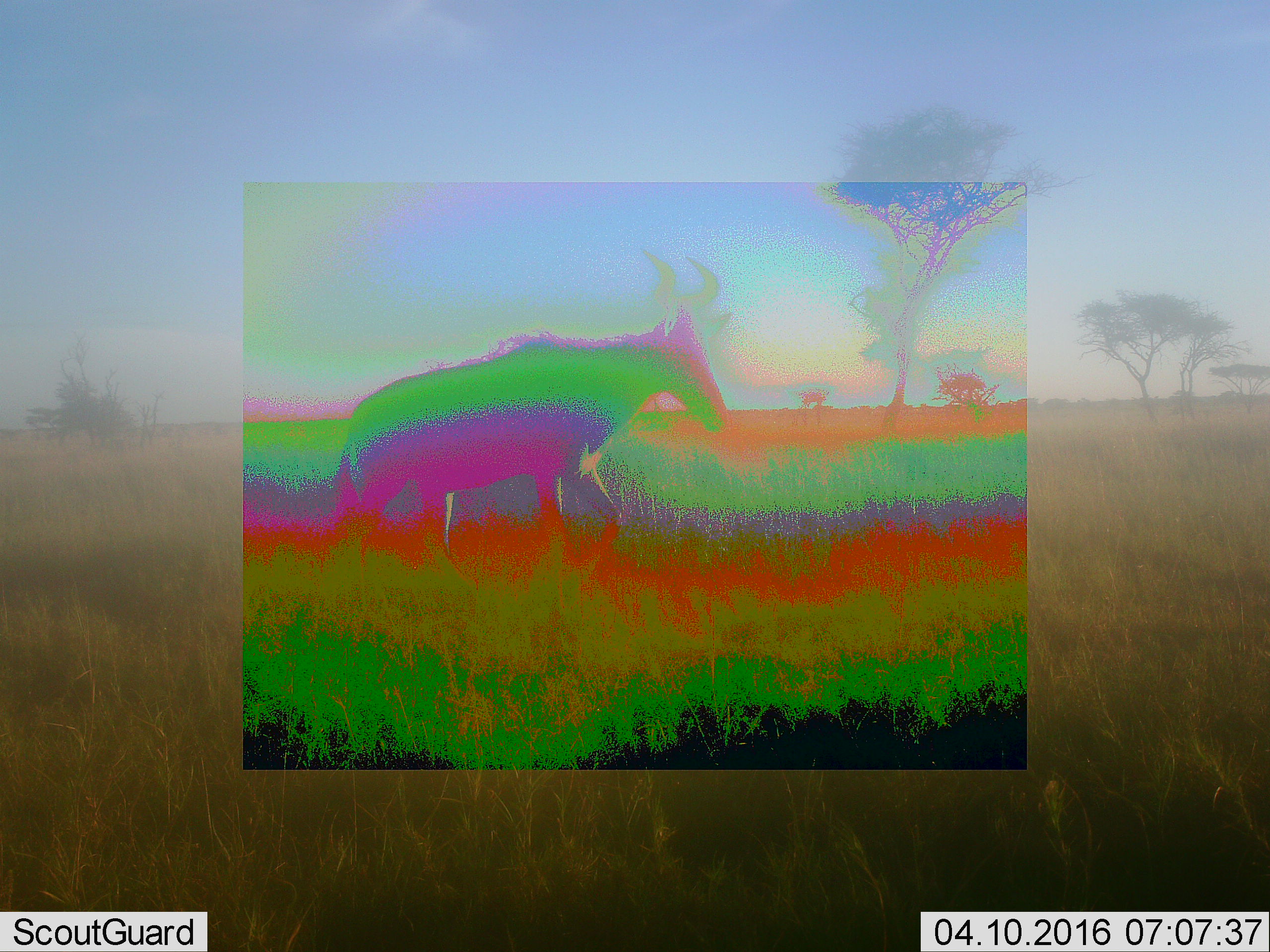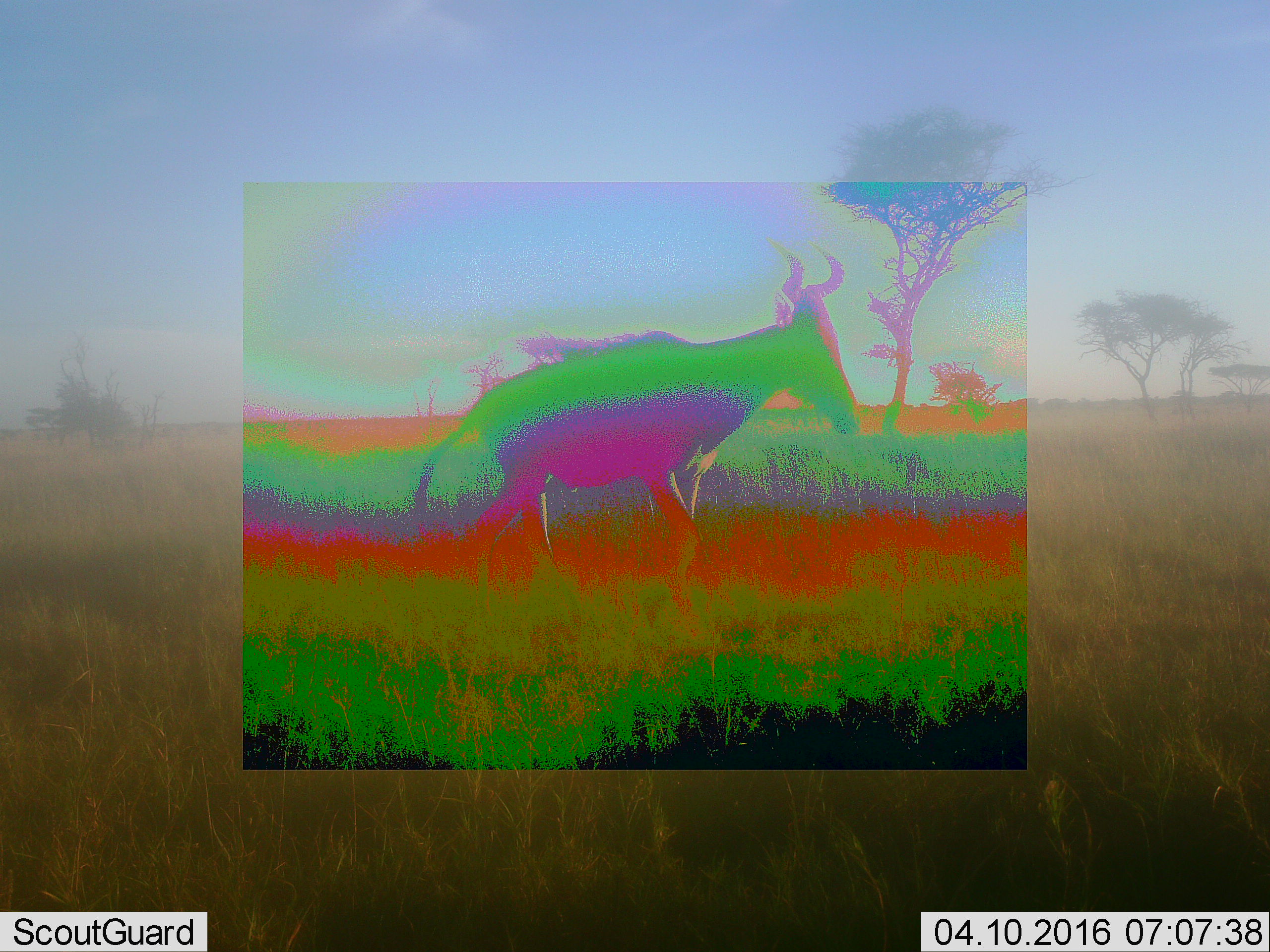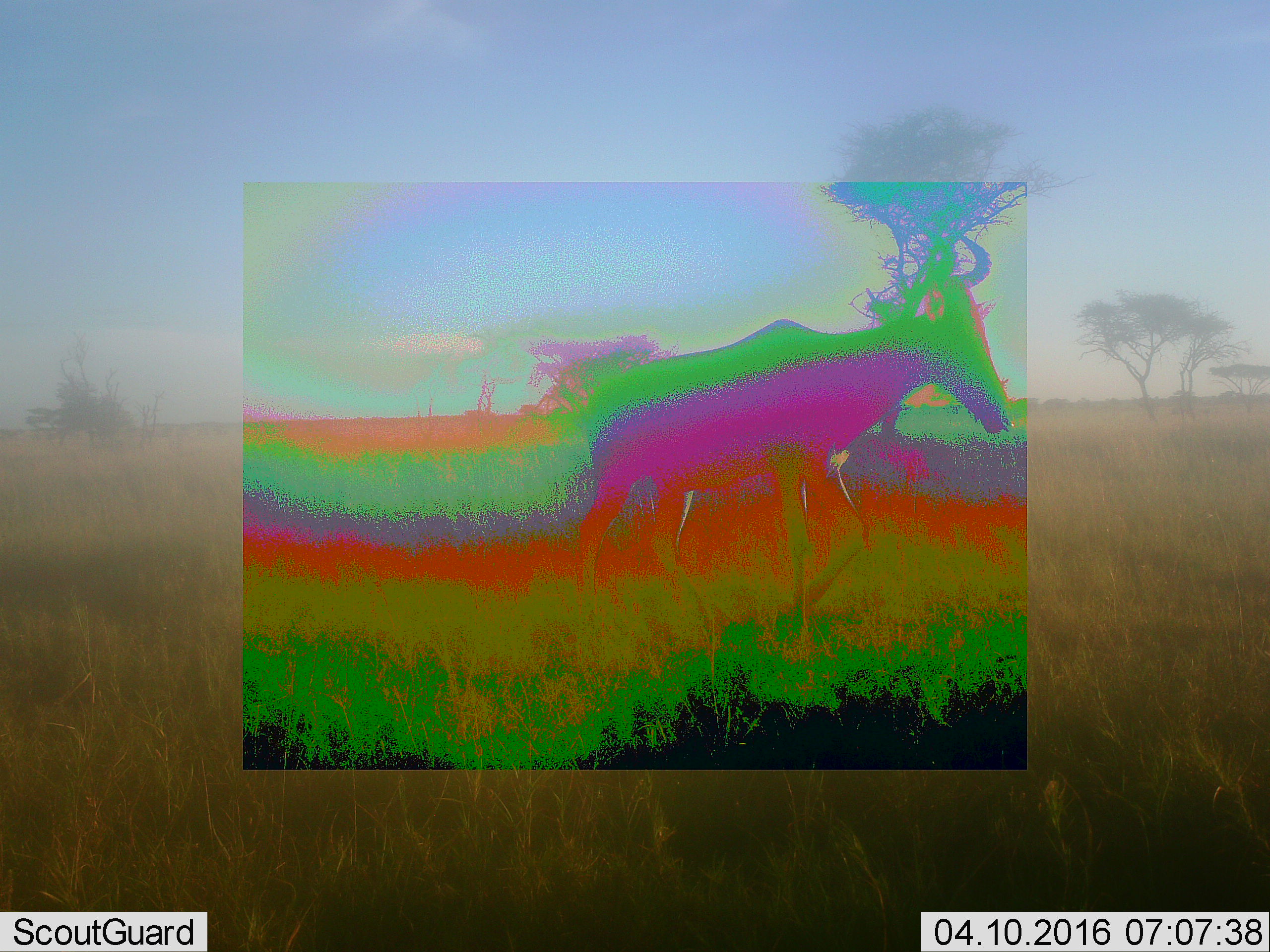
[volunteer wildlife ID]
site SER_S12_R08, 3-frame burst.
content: unidentified animal